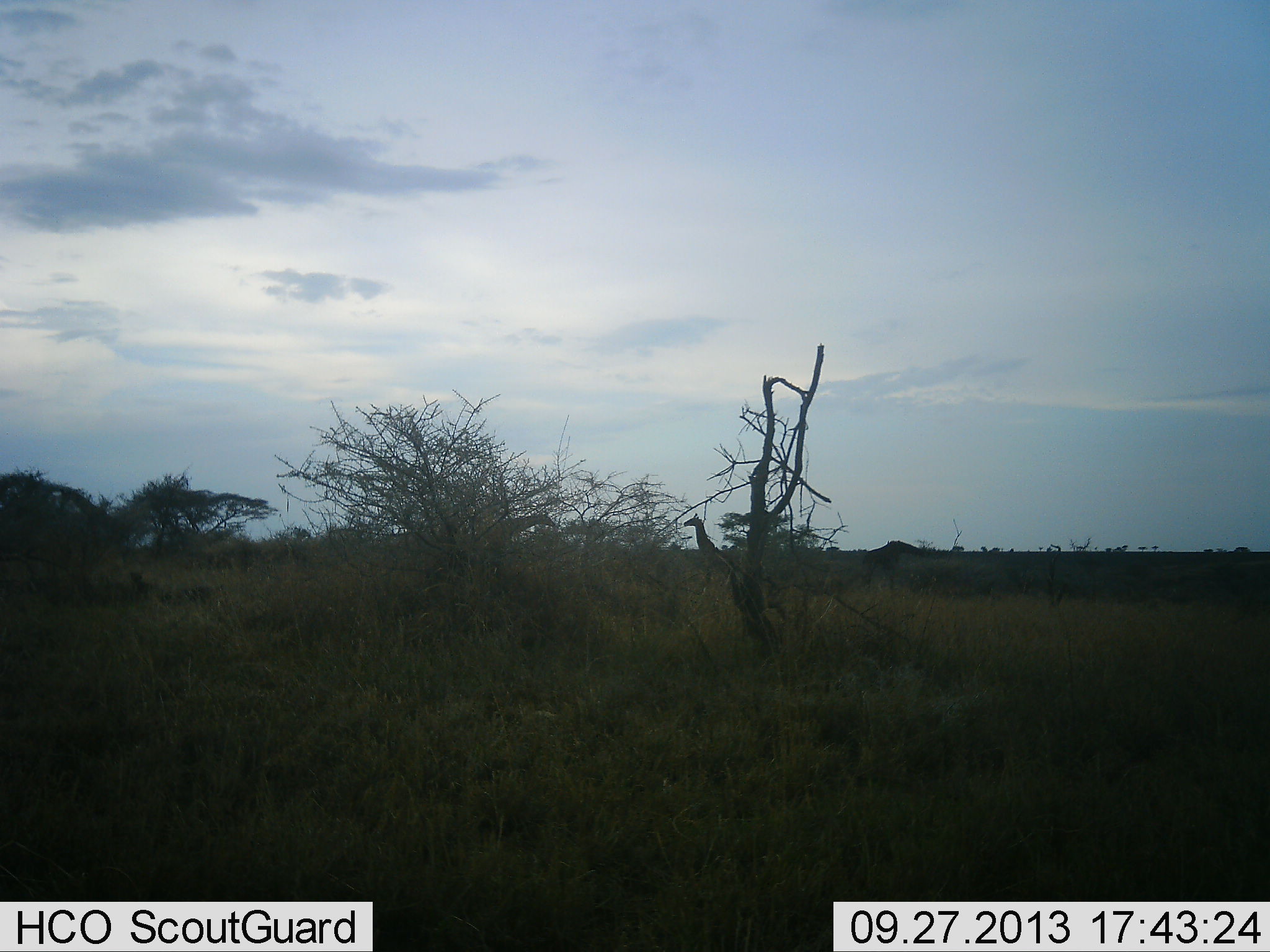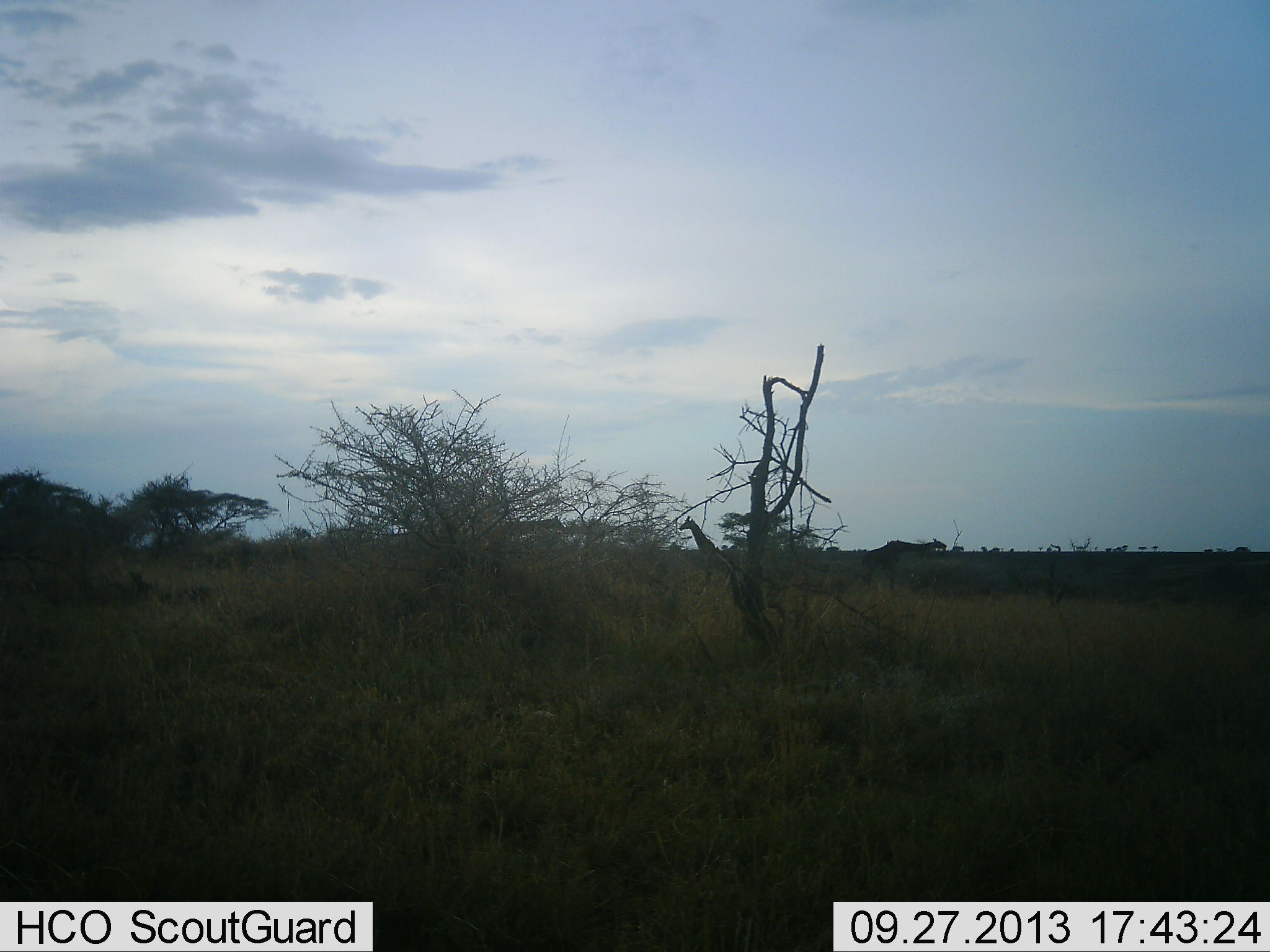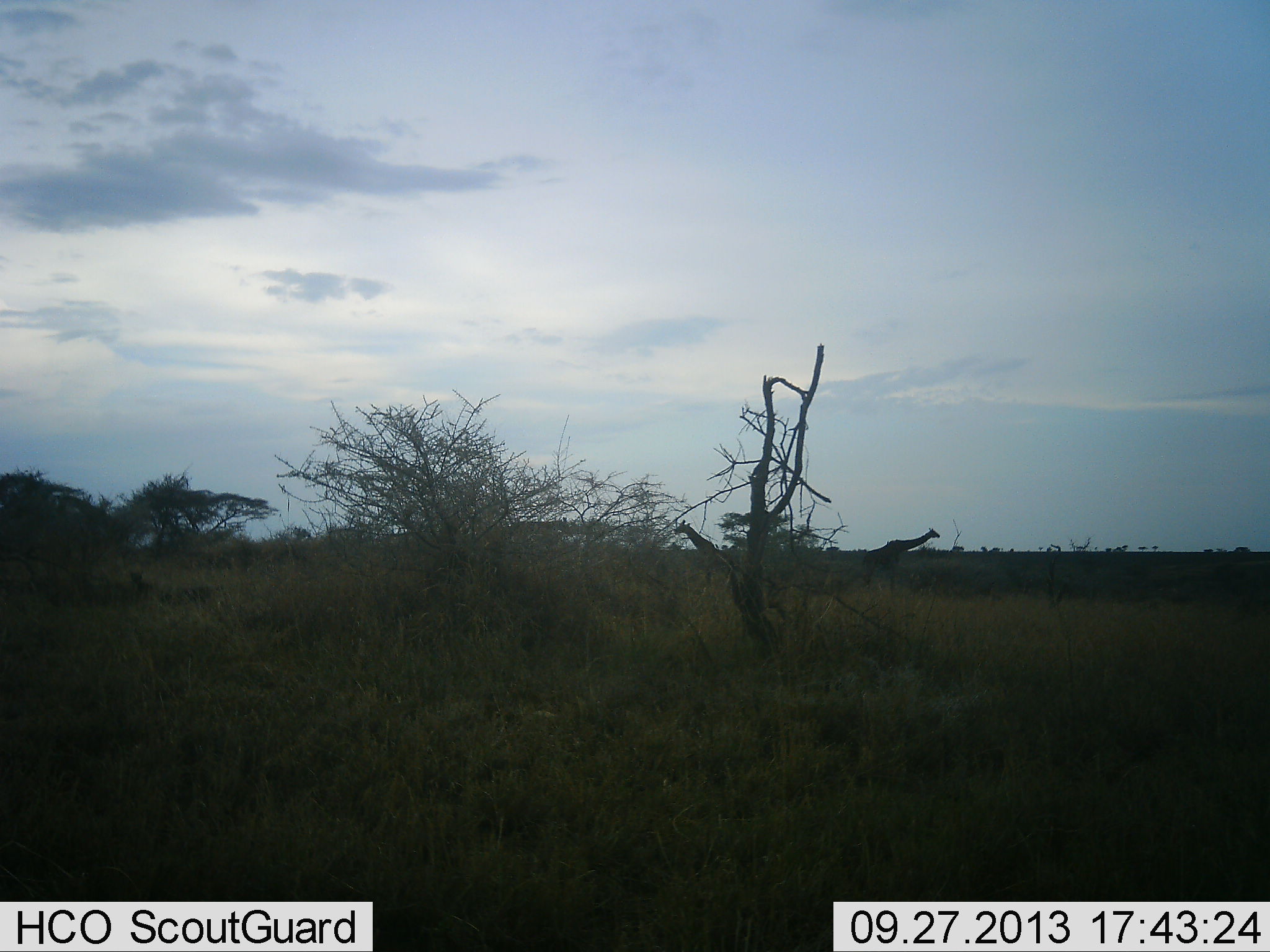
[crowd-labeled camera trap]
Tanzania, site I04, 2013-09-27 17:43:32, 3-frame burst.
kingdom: Animalia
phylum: Chordata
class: Mammalia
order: Artiodactyla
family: Giraffidae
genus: Giraffa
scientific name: Giraffa camelopardalis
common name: giraffe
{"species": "giraffe (Giraffa camelopardalis)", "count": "3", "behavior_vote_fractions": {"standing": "50%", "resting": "0%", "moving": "10%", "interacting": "0%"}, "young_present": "0%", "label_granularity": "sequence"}